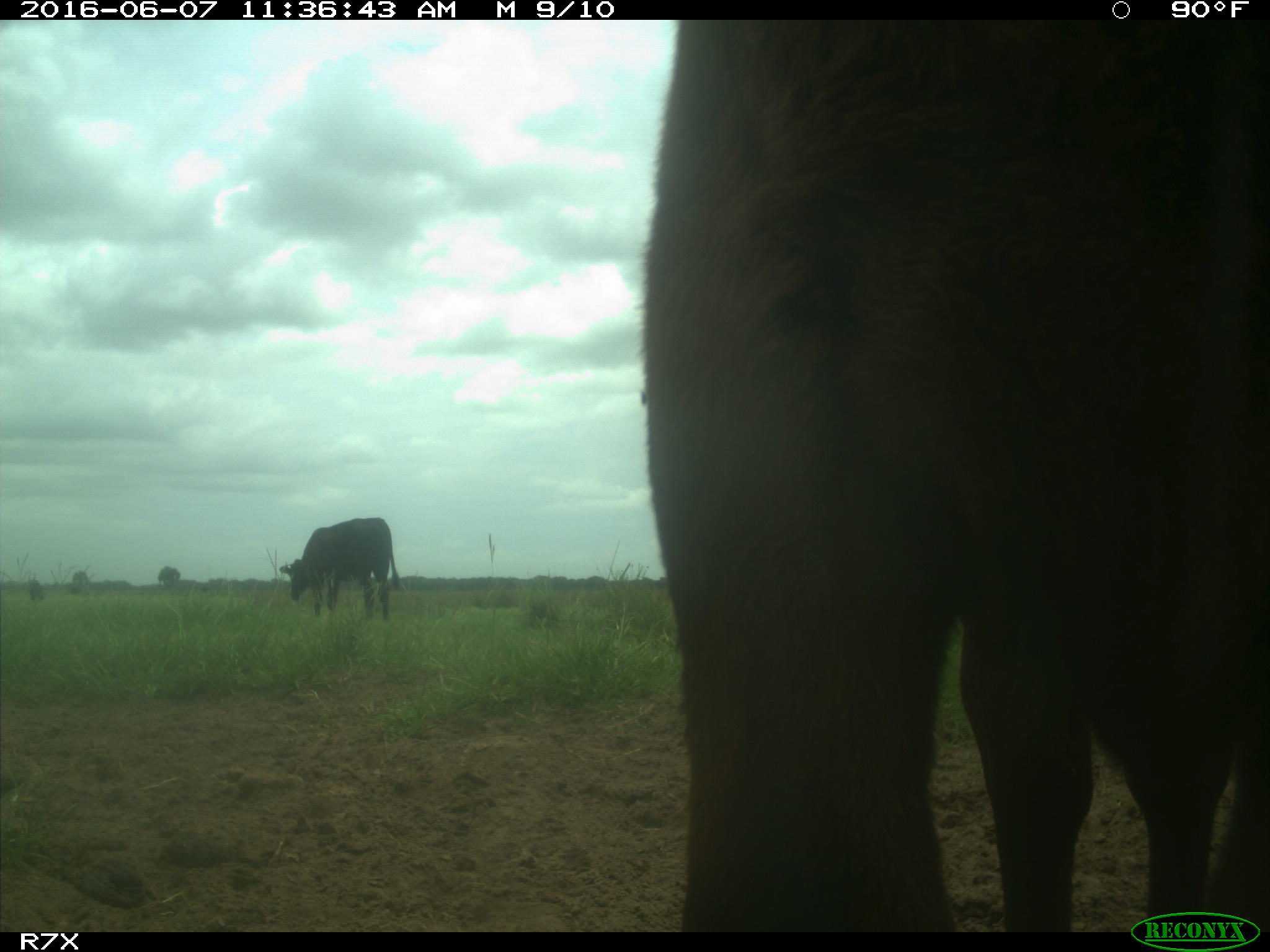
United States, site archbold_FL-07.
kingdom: Animalia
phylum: Chordata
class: Mammalia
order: Artiodactyla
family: Bovidae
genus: Bos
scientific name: Bos taurus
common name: domestic cow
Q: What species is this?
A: Bos taurus (domestic cow).